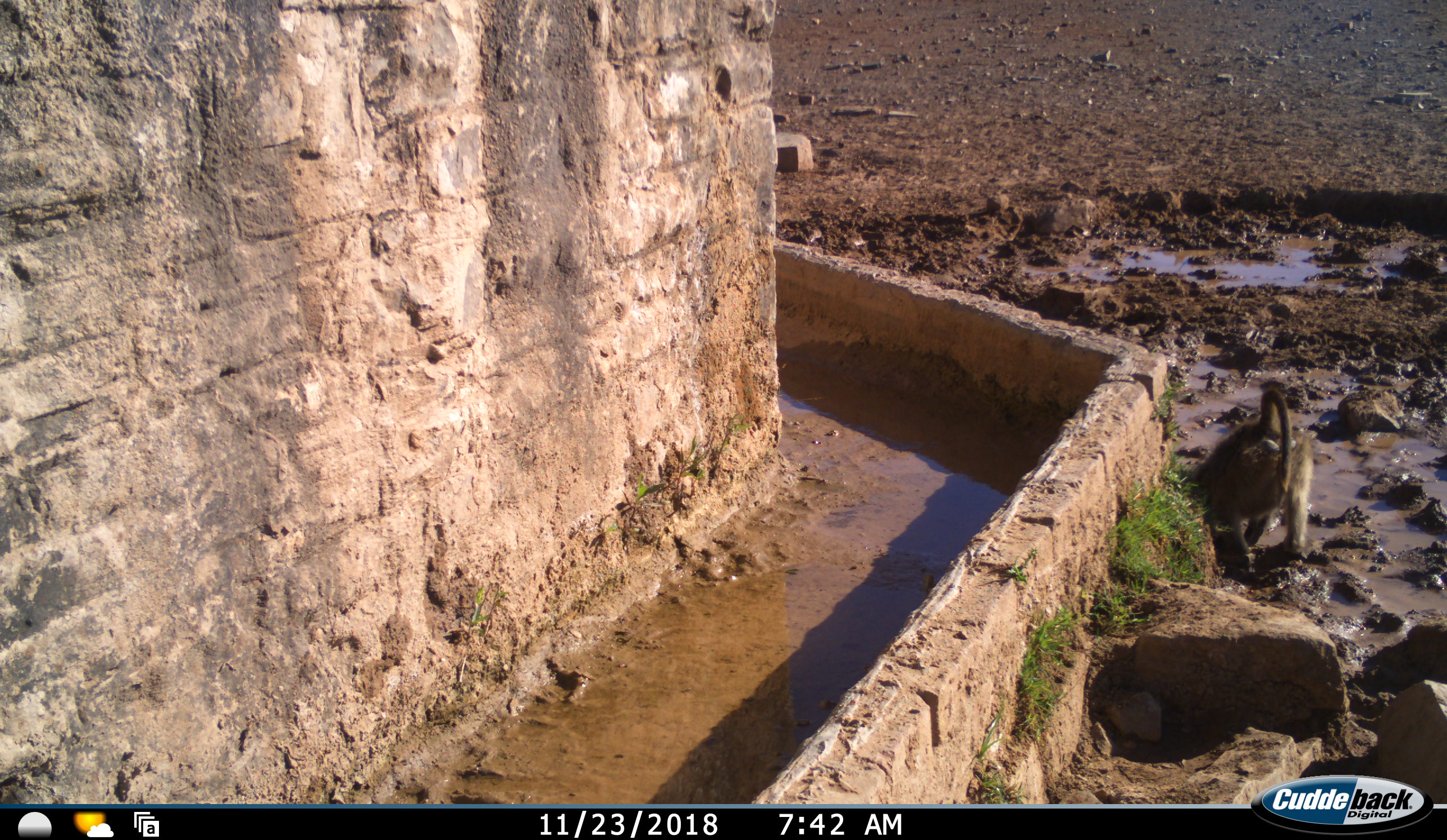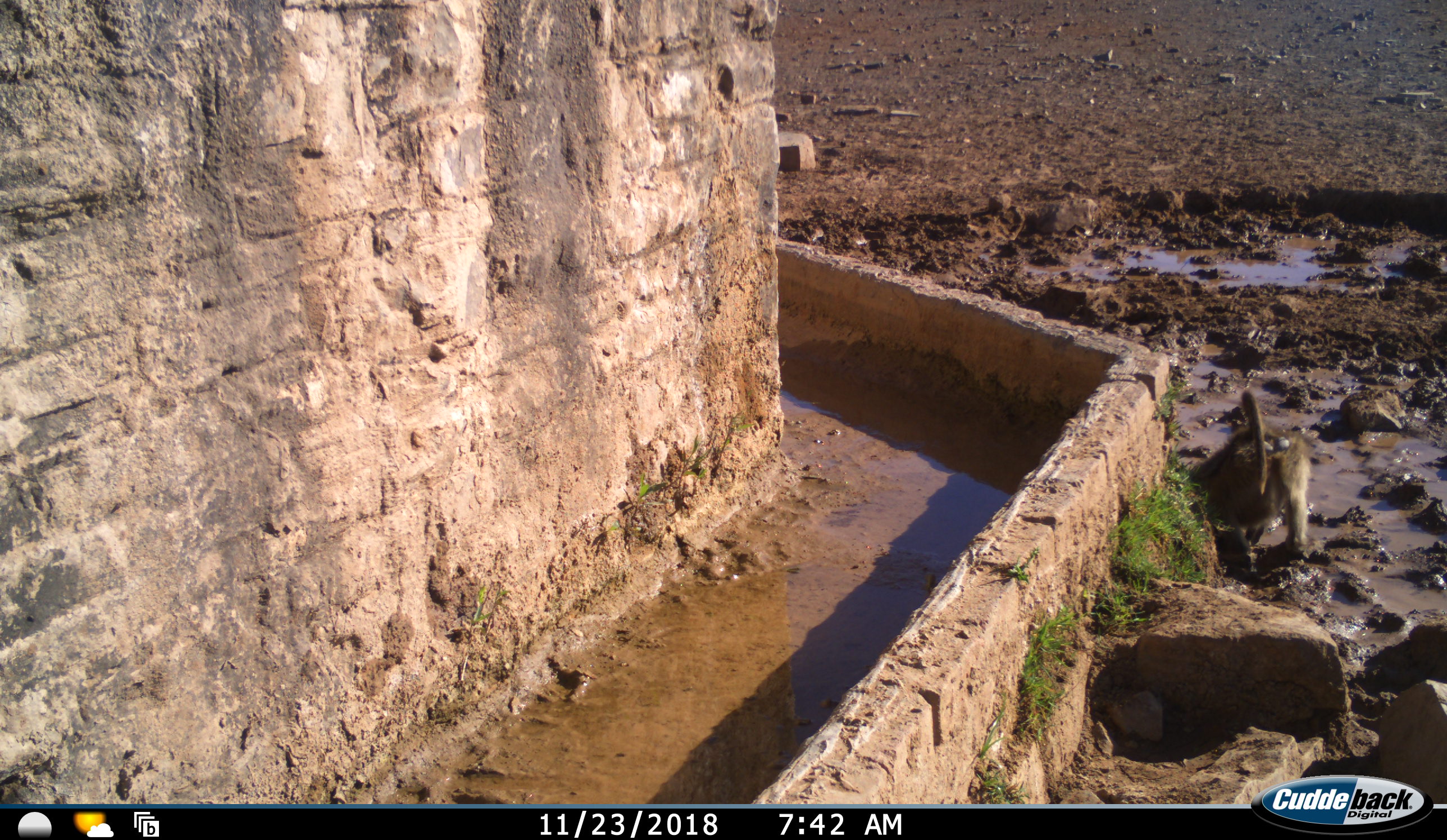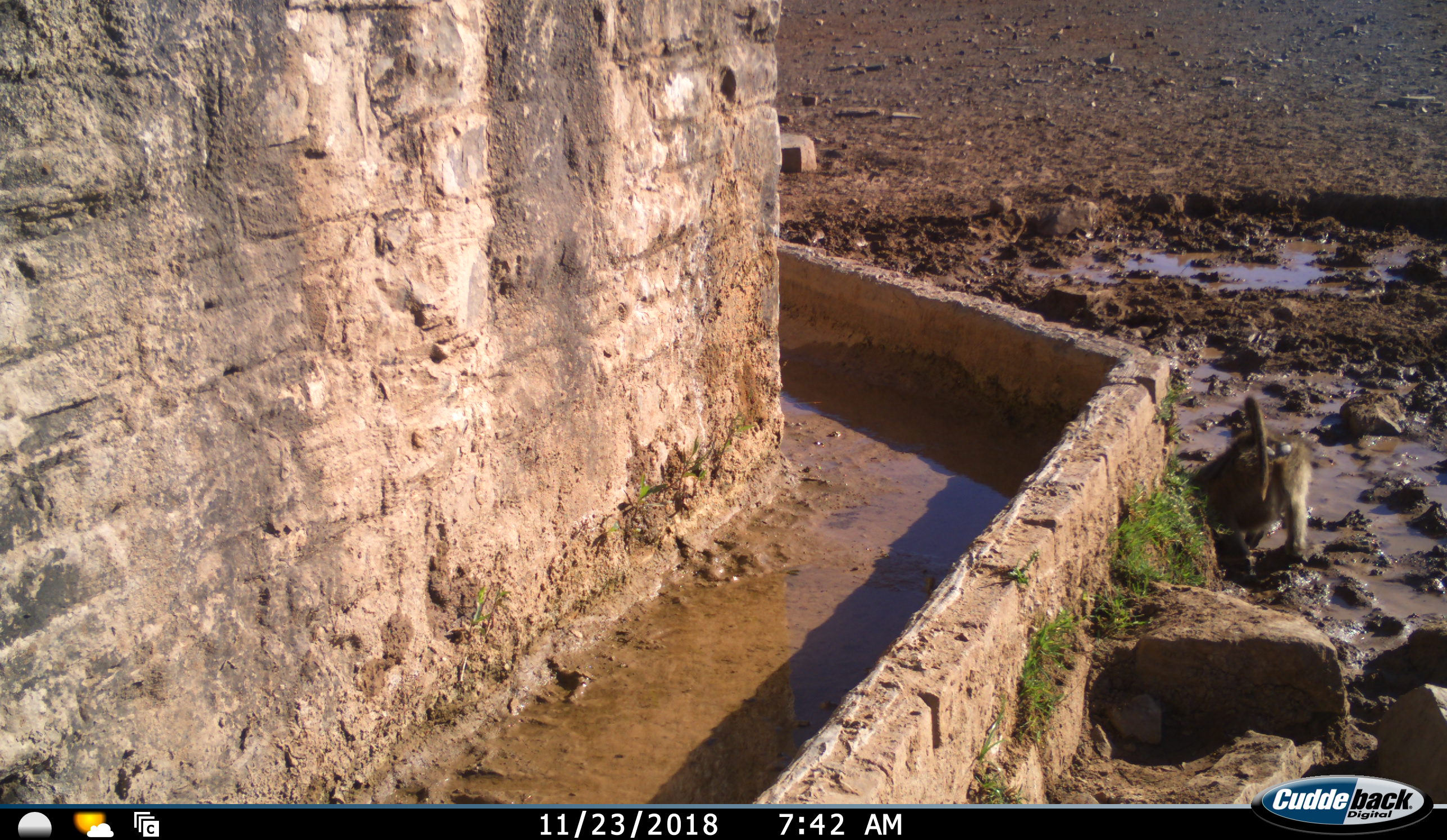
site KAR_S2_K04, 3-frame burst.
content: unidentified animal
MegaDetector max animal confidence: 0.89